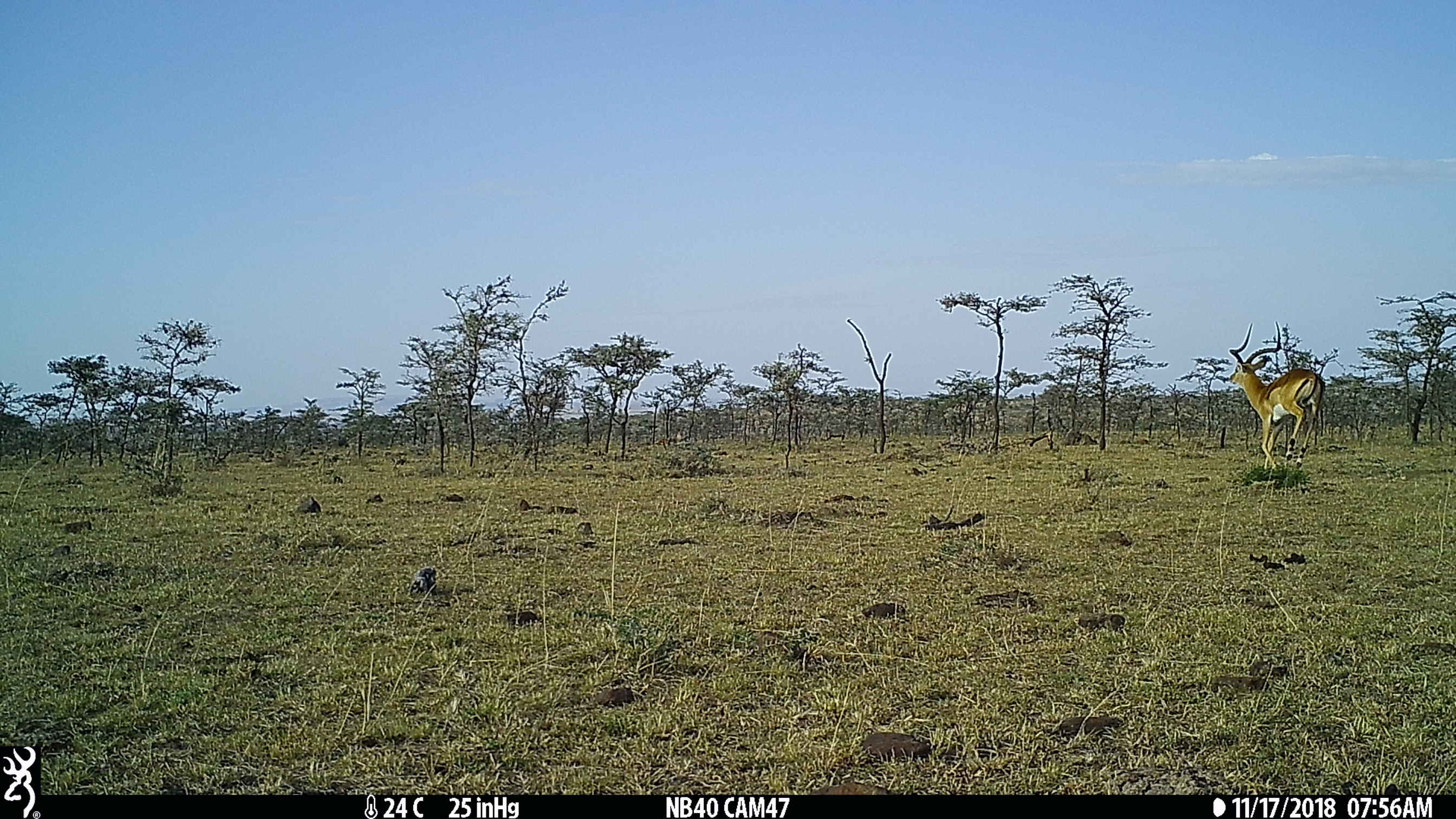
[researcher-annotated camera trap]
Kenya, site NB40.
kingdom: Animalia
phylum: Chordata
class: Mammalia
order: Artiodactyla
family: Bovidae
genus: Aepyceros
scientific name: Aepyceros melampus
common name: impala